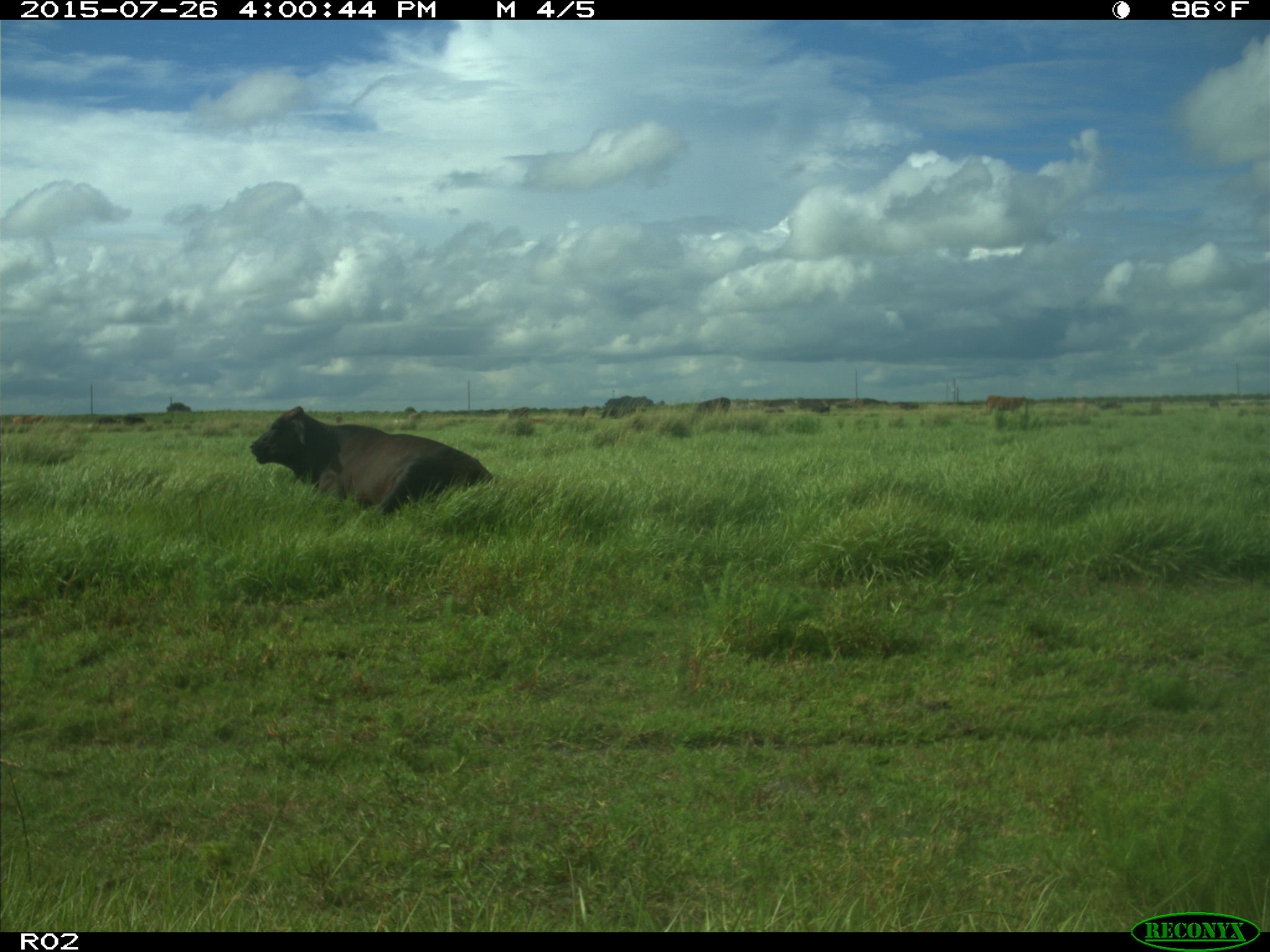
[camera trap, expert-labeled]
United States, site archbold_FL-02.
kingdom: Animalia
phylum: Chordata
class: Mammalia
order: Artiodactyla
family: Bovidae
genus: Bos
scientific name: Bos taurus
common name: domestic cow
Bos taurus (domestic cow).